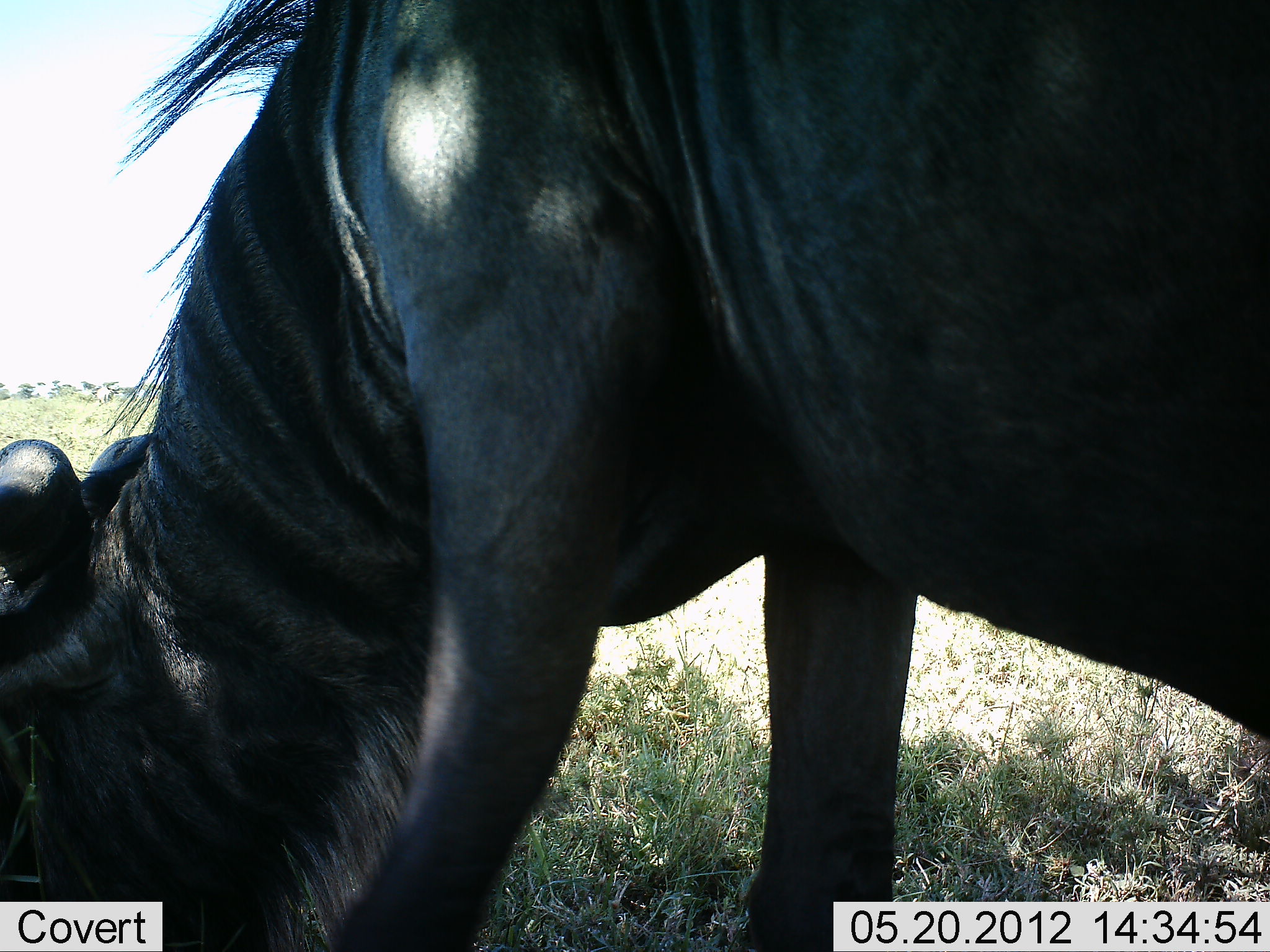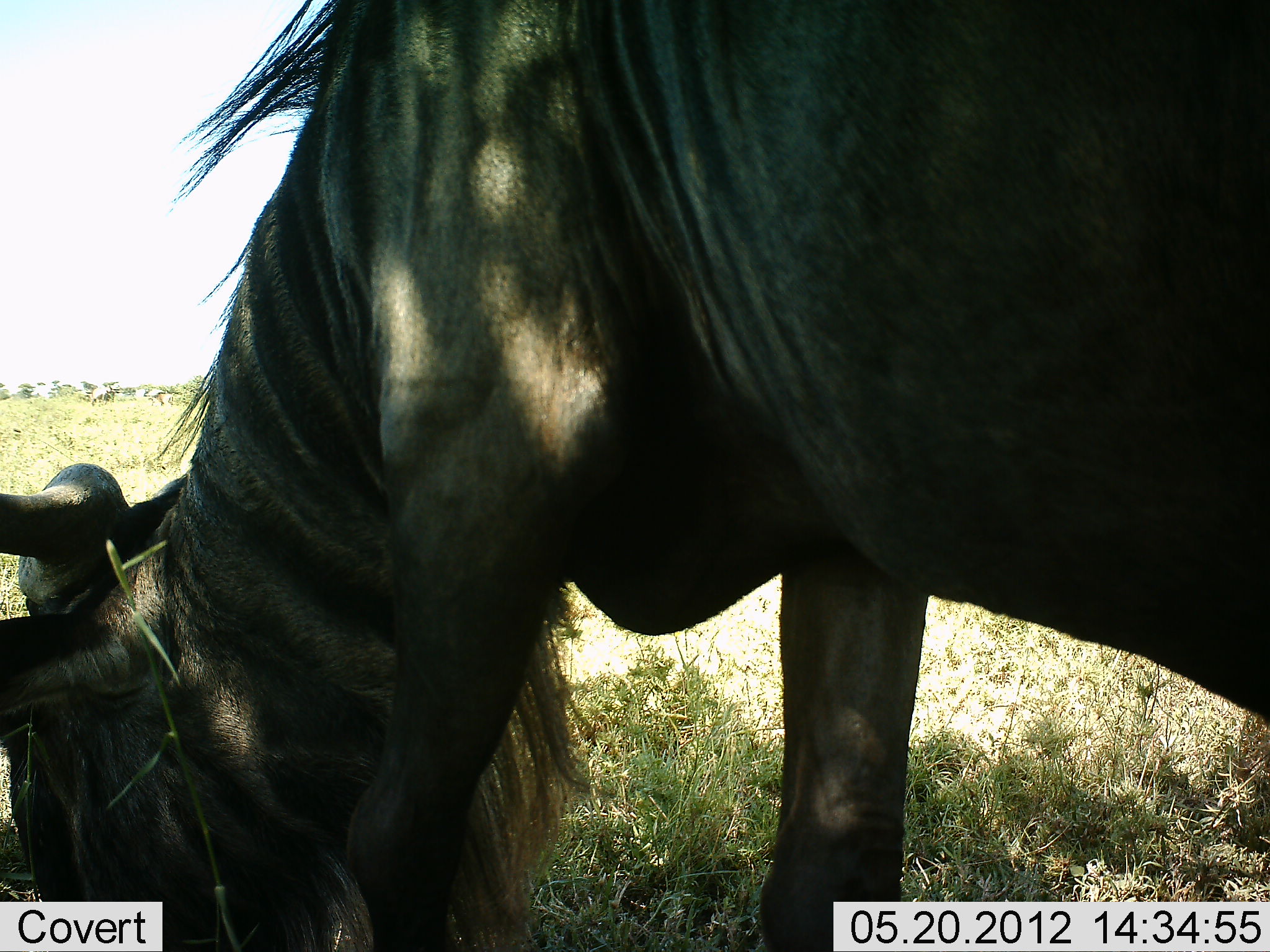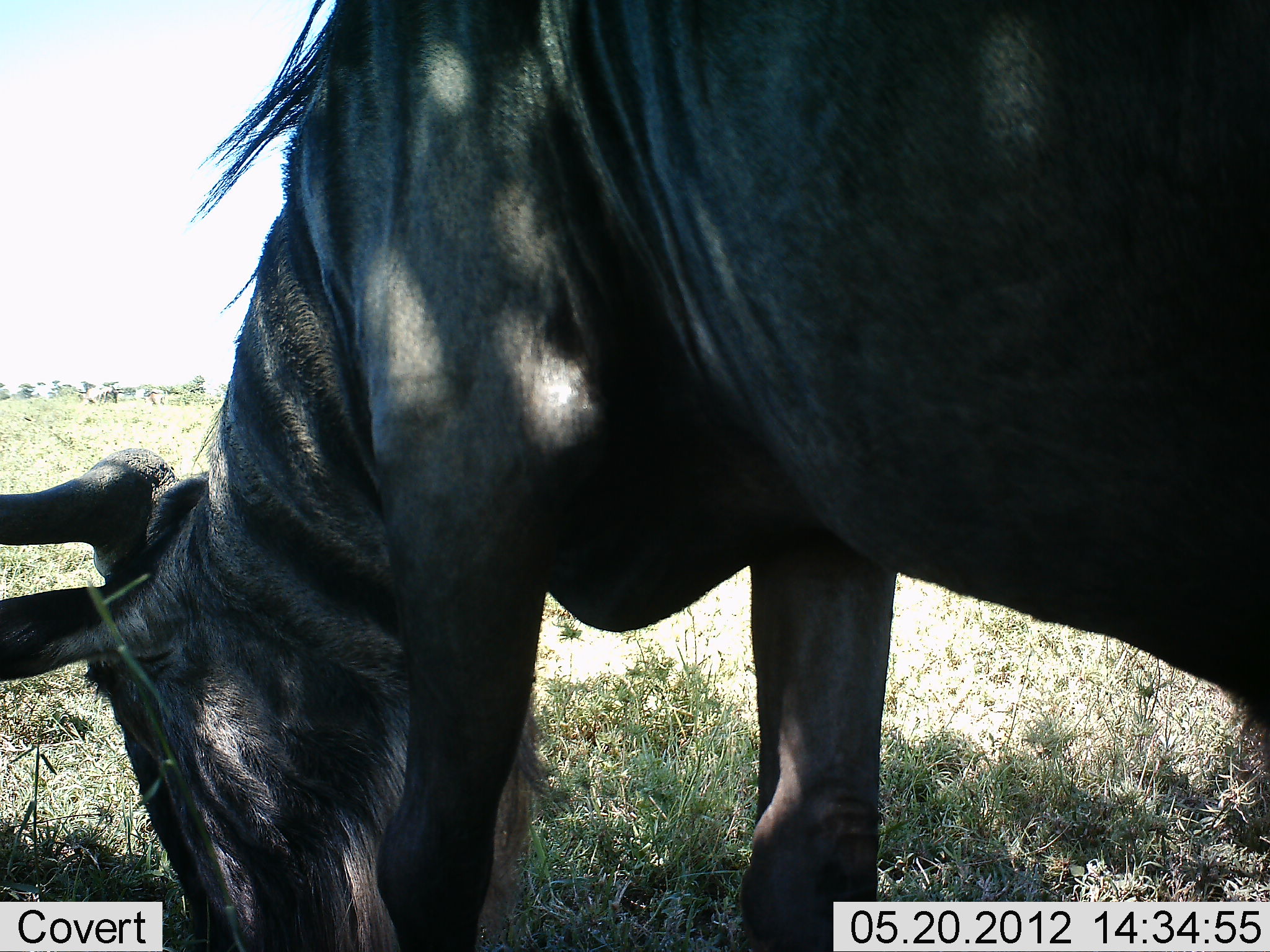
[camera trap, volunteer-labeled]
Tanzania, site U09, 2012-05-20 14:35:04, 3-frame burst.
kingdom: Animalia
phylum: Chordata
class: Mammalia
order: Artiodactyla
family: Bovidae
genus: Connochaetes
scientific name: Connochaetes taurinus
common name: blue wildebeest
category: wildebeest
Wildebeest (blue wildebeest) (Connochaetes taurinus), count 1. Behavior (volunteer vote fractions): standing 0%, resting 10%, moving 0%, interacting 0%. Young present (vote fraction): 0%. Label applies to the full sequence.